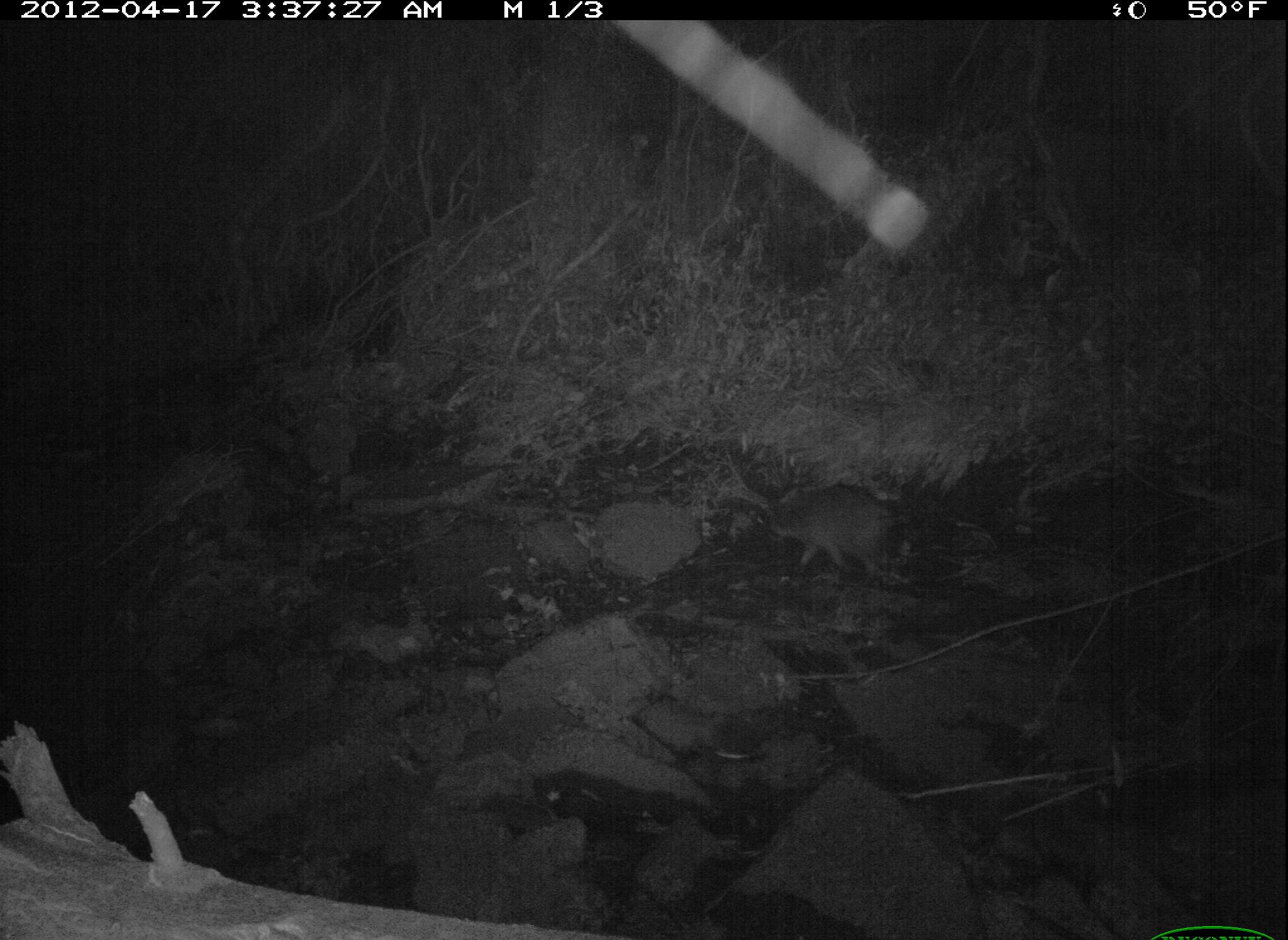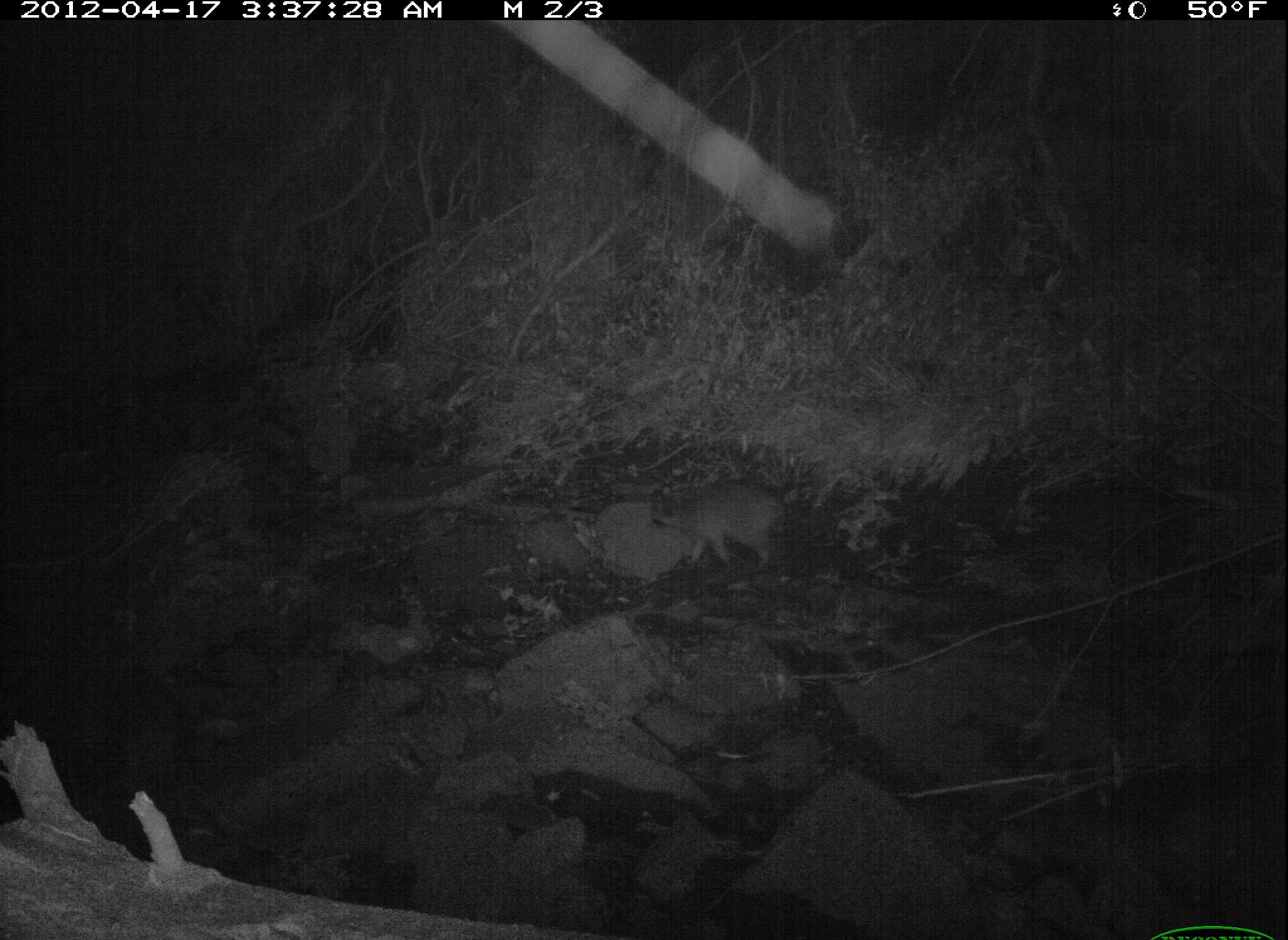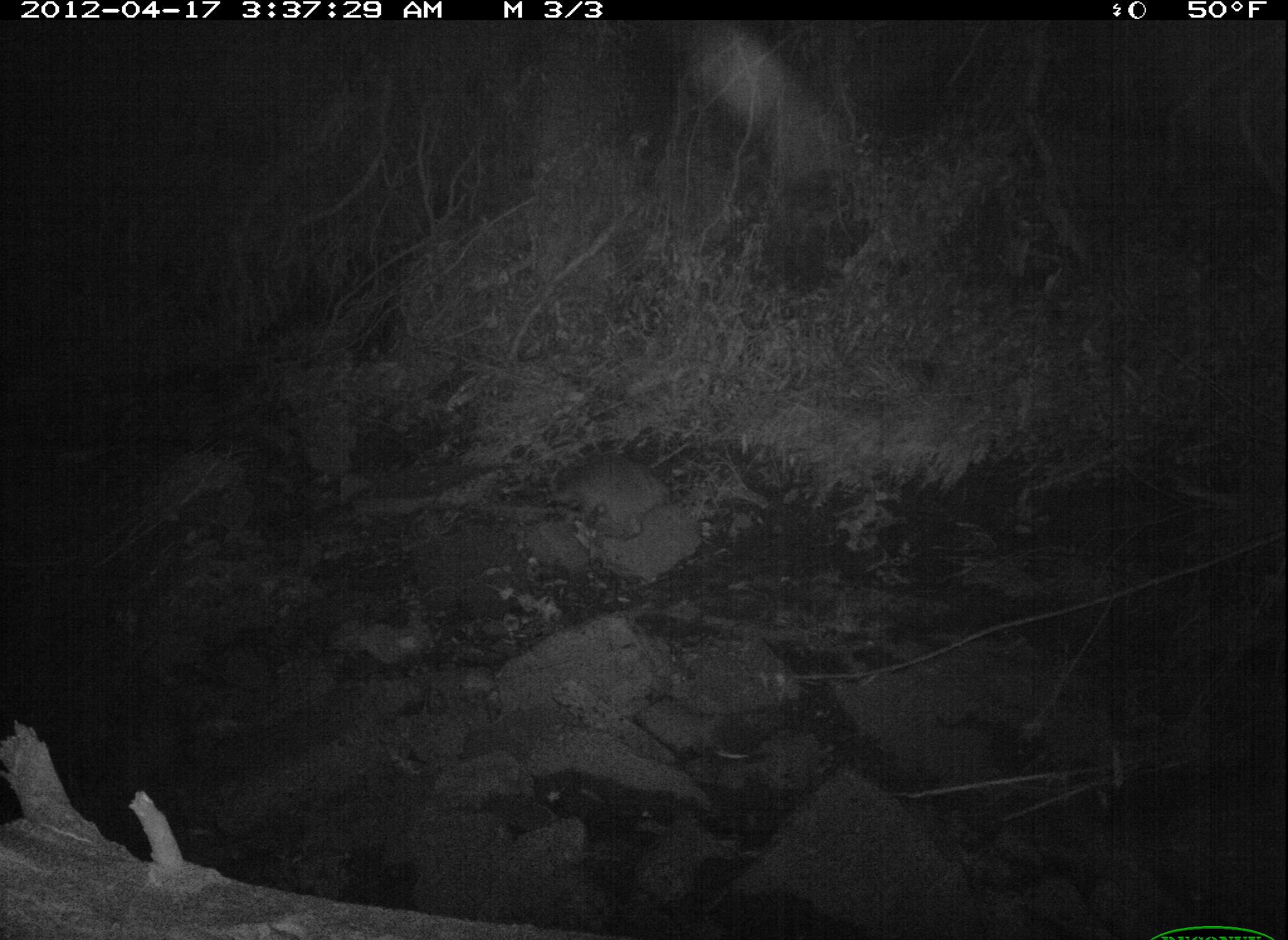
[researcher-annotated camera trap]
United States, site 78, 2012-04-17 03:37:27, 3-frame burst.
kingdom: Animalia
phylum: Chordata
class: Mammalia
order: Carnivora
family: Procyonidae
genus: Procyon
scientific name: Procyon lotor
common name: raccoon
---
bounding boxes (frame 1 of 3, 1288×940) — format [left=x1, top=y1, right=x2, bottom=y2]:
raccoon: [left=745, top=471, right=946, bottom=583]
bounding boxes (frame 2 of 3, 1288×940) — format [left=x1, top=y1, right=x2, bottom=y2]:
raccoon: [left=630, top=475, right=800, bottom=570]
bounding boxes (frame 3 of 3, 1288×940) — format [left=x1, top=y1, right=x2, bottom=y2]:
raccoon: [left=549, top=432, right=671, bottom=540]